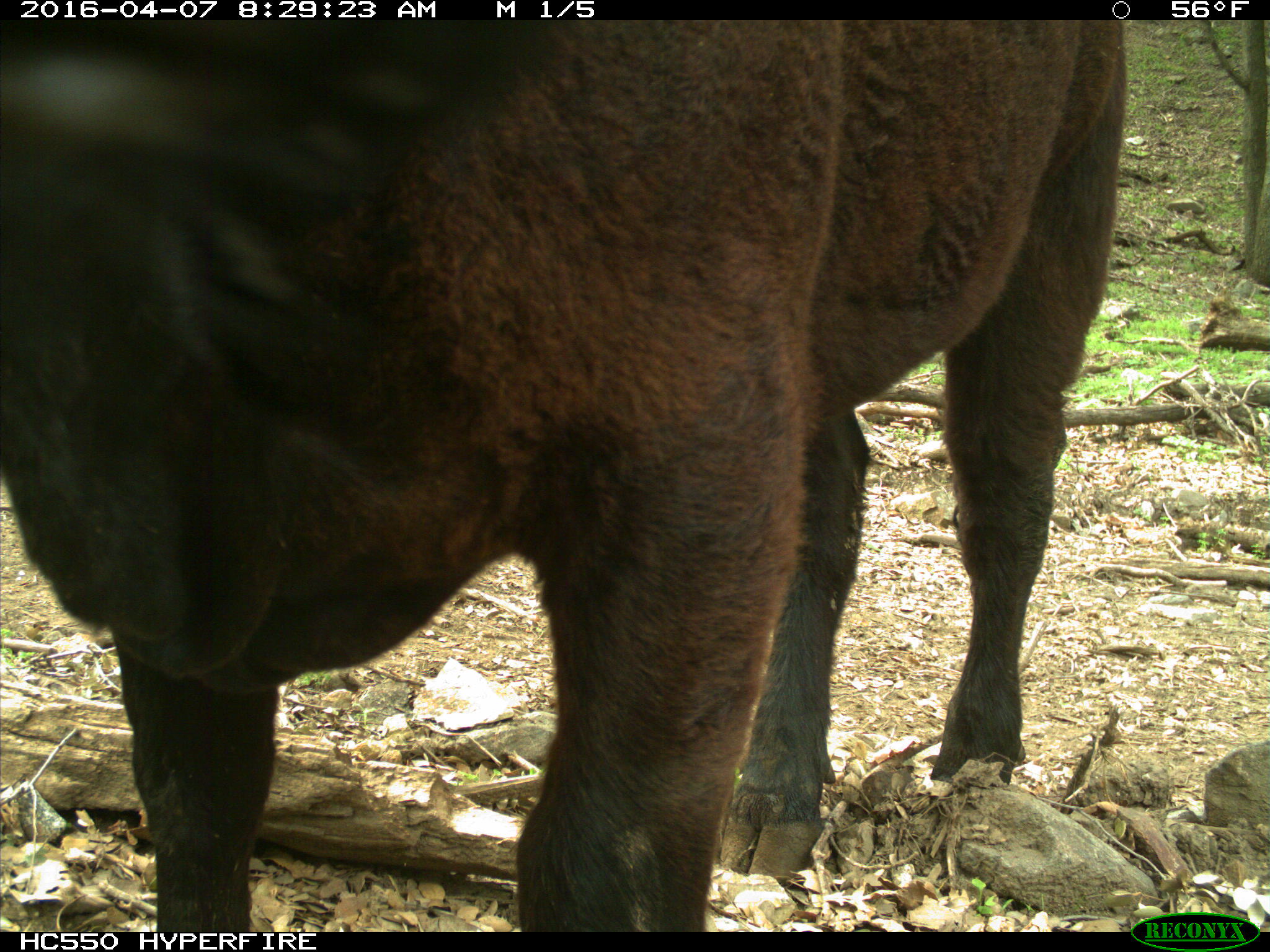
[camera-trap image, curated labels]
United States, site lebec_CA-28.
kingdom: Animalia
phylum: Chordata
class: Mammalia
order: Artiodactyla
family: Bovidae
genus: Bos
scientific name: Bos taurus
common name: domestic cow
Bos taurus (domestic cow).